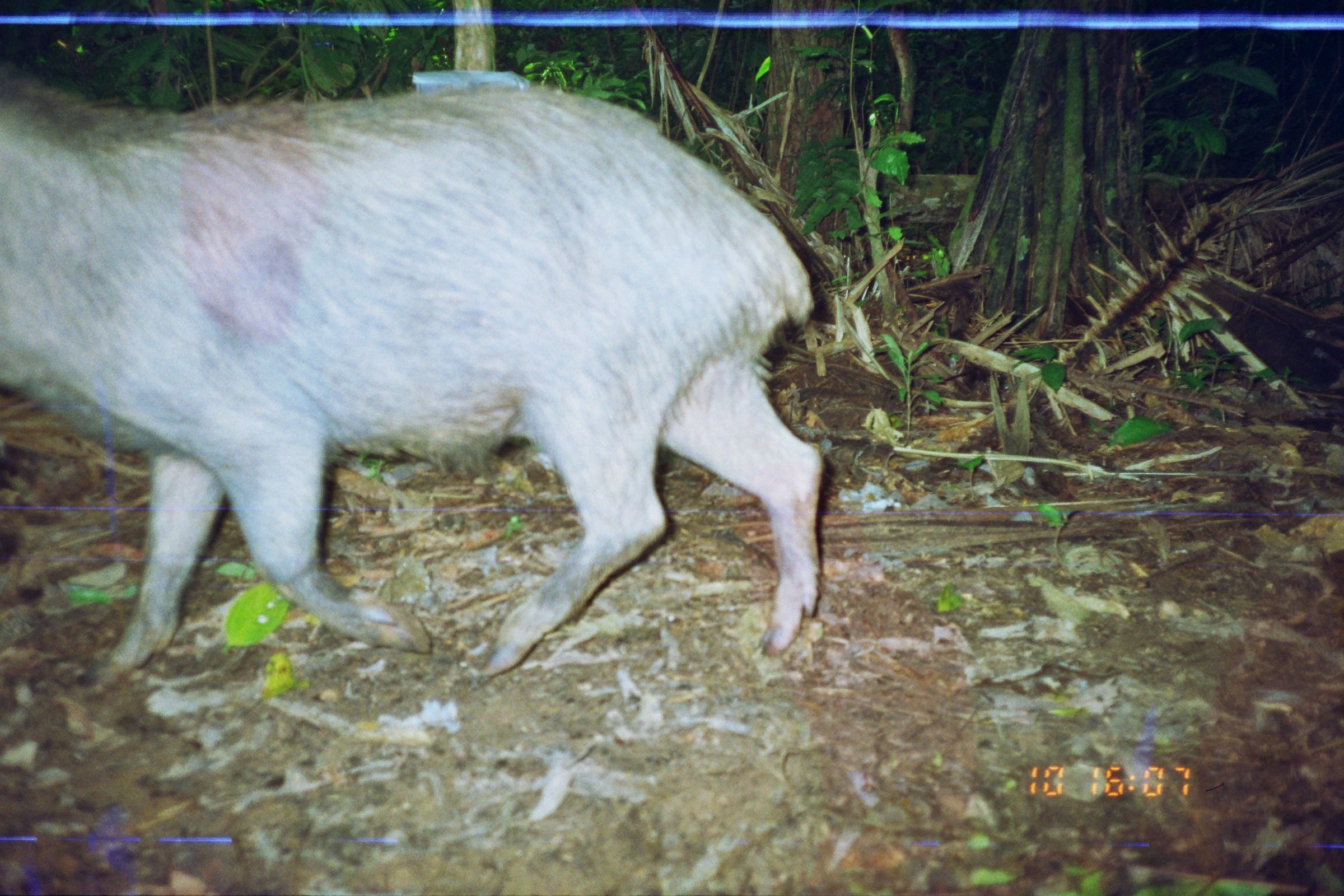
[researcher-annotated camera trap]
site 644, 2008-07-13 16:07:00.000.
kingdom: Animalia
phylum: Chordata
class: Mammalia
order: Artiodactyla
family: Tayassuidae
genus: Tayassu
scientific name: Tayassu pecari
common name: white-lipped peccary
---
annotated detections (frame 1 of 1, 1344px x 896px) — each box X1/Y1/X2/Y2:
tayassu pecari: 0/58/825/682